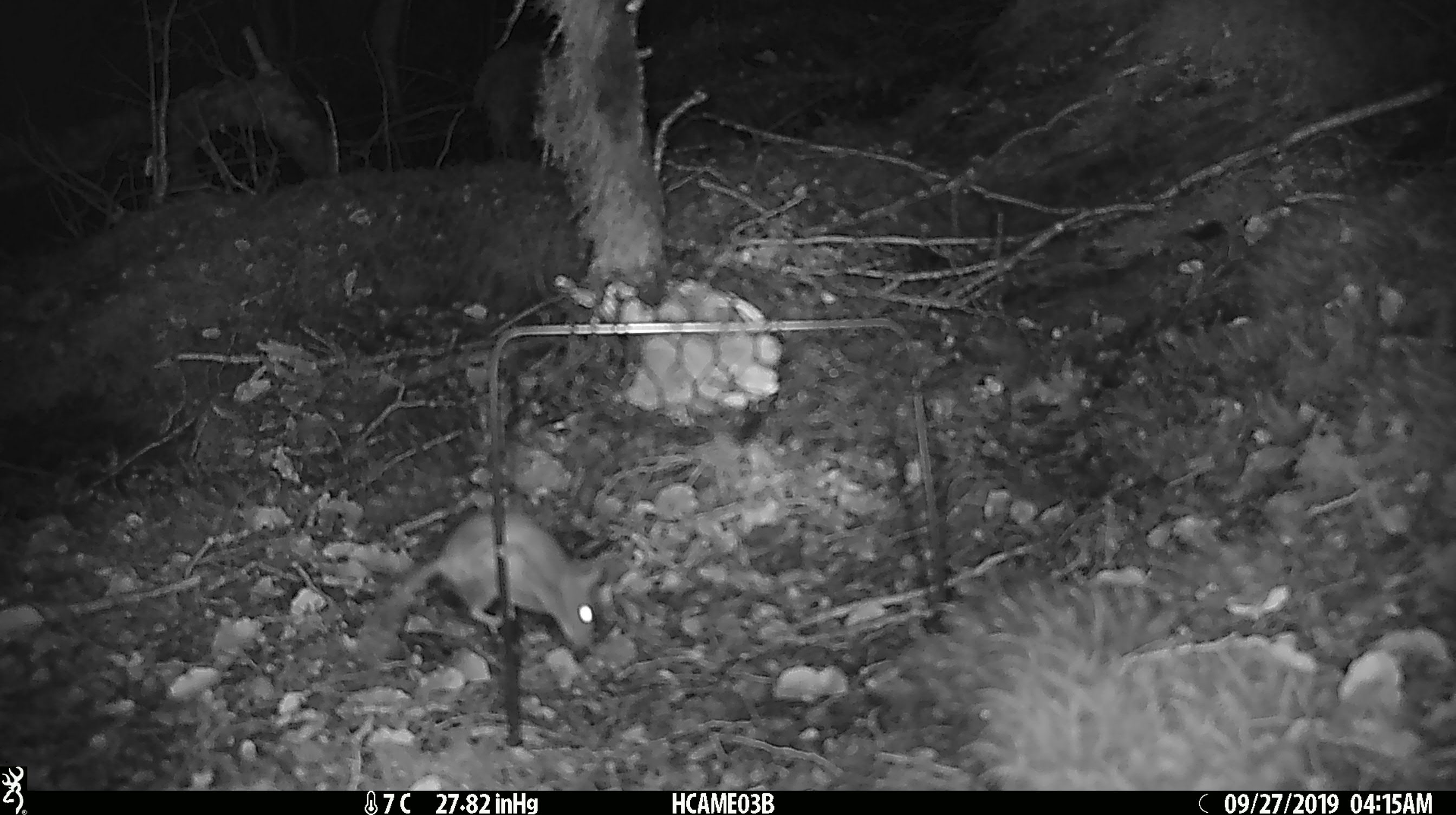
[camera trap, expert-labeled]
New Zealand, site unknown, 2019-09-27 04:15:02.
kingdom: Animalia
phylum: Chordata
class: Mammalia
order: Rodentia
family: Muridae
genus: Mus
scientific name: Mus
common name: mouse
Mouse (Mus).